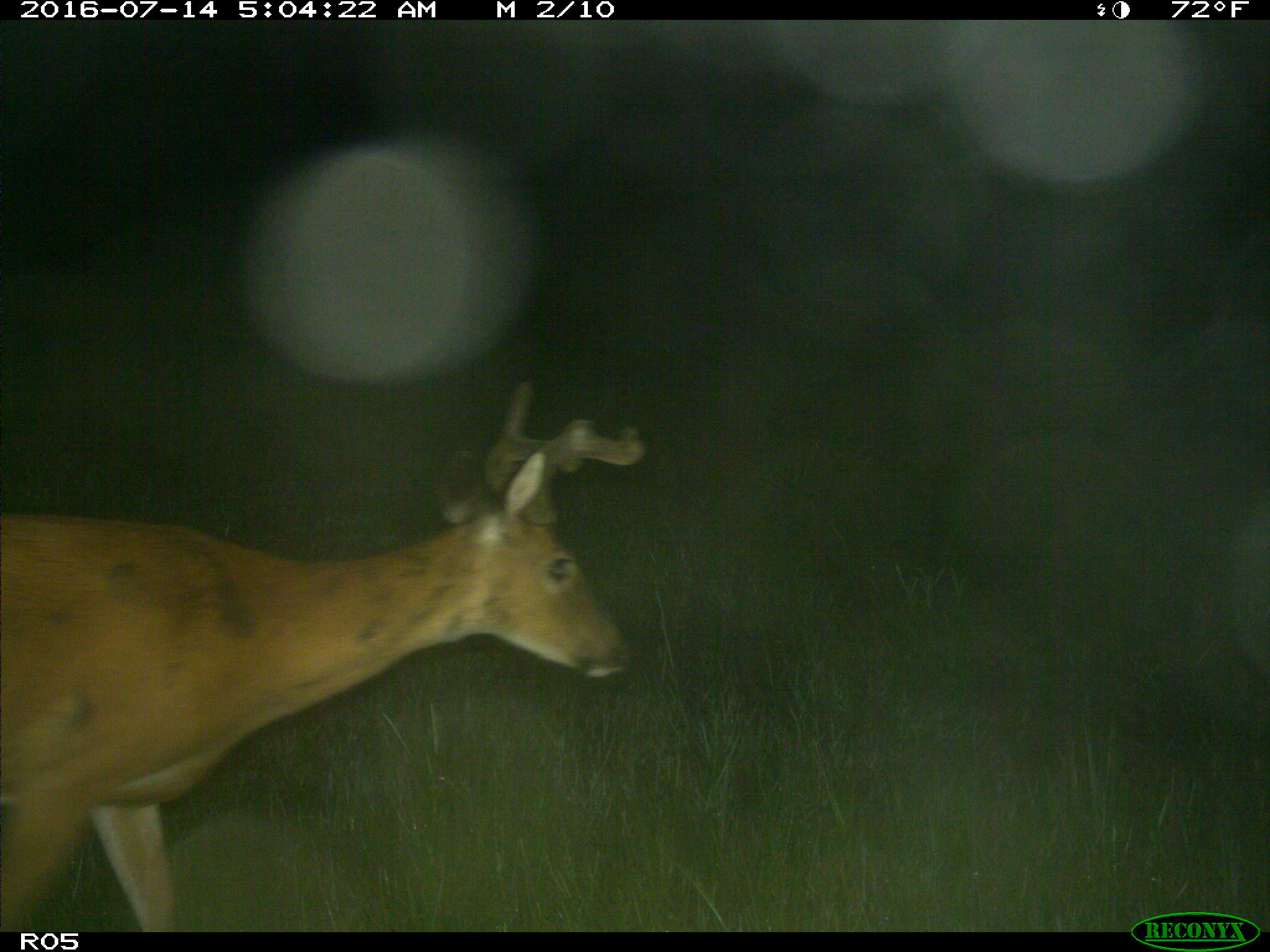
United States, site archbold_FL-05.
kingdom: Animalia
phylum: Chordata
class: Mammalia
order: Artiodactyla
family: Cervidae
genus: Odocoileus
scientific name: Odocoileus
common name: deer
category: unidentified deer